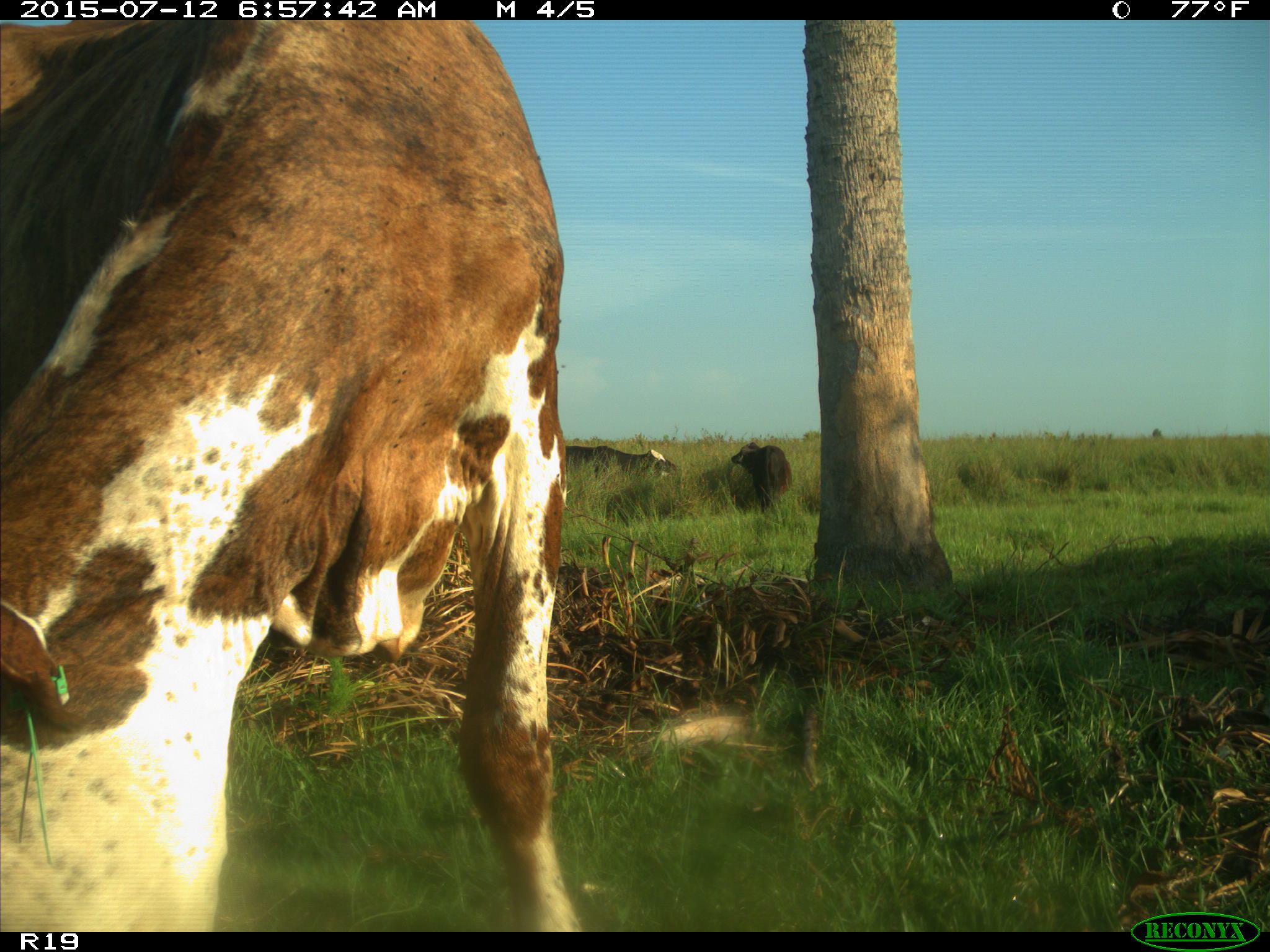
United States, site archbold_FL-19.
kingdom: Animalia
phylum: Chordata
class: Mammalia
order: Artiodactyla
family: Bovidae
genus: Bos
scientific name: Bos taurus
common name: domestic cow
Bos taurus (domestic cow).